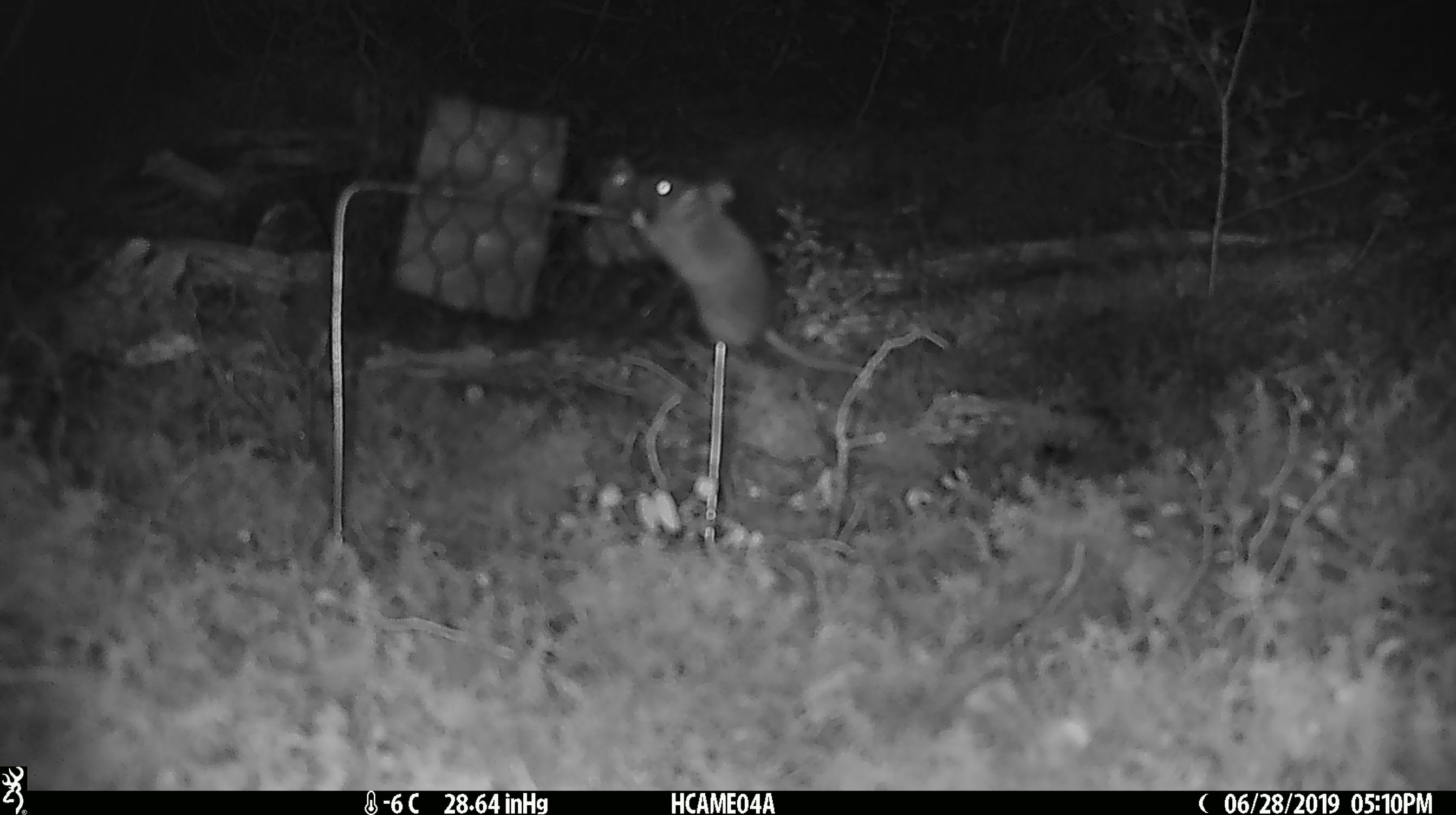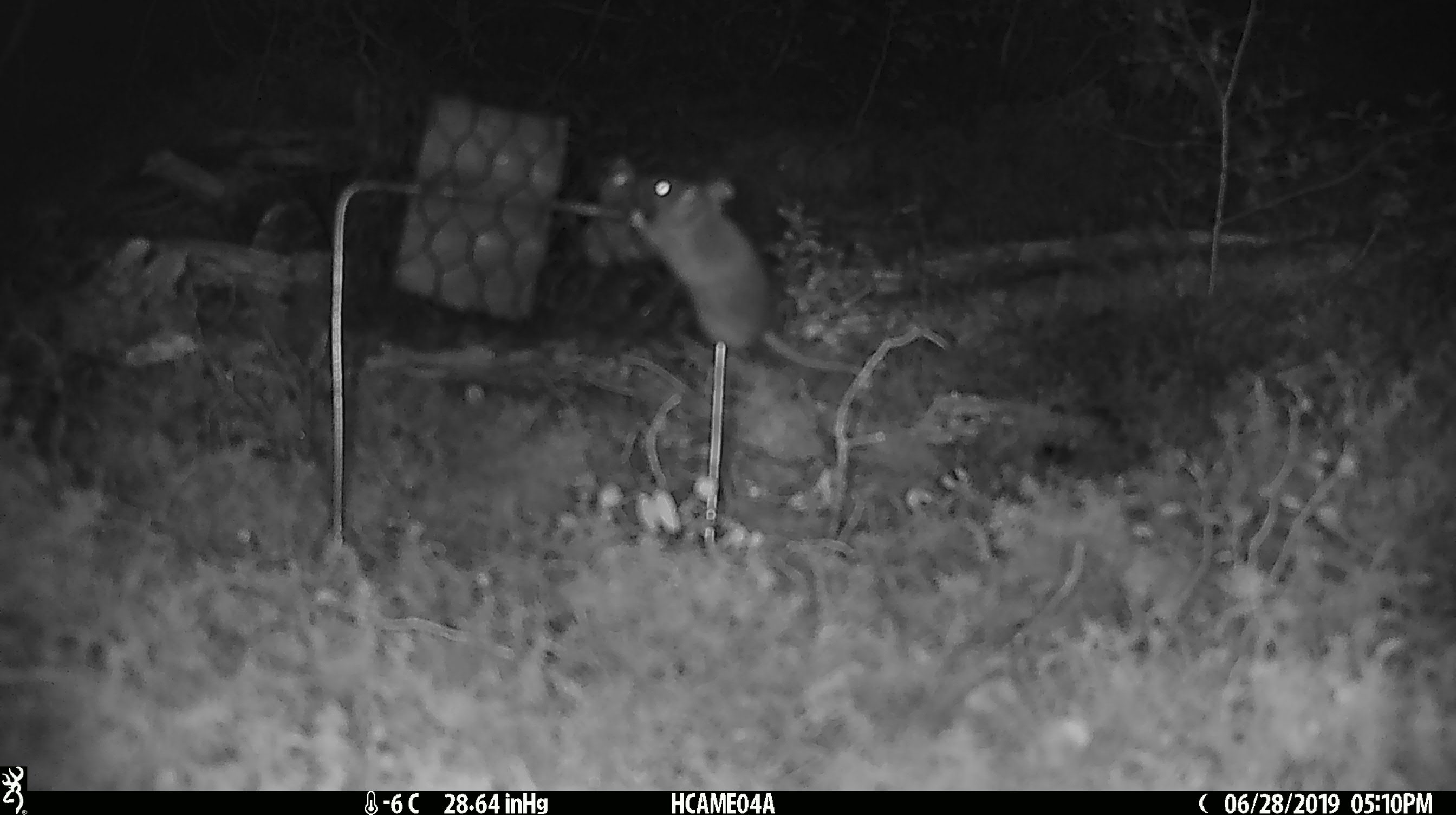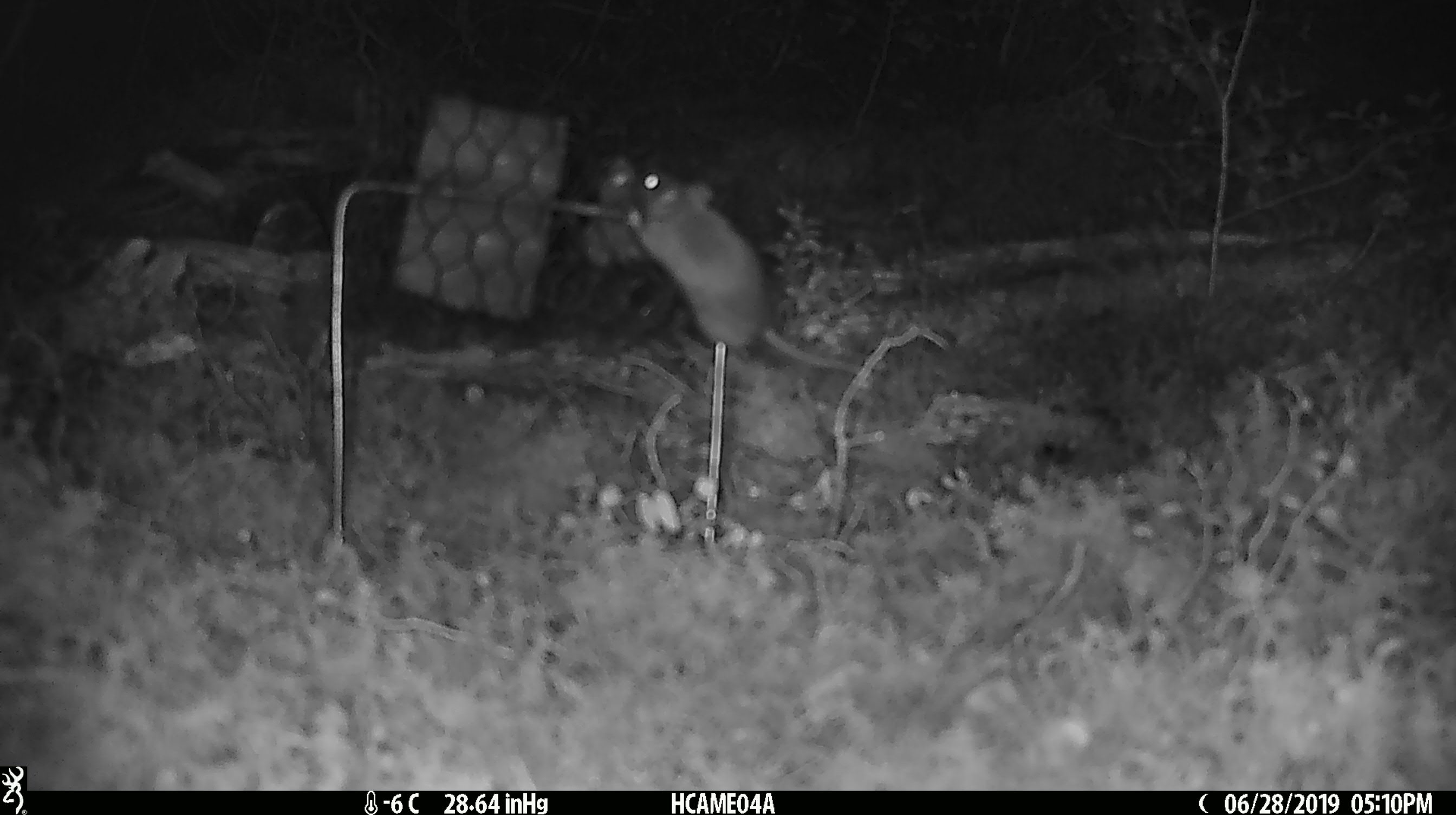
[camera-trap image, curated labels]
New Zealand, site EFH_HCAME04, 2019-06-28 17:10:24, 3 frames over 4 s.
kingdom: Animalia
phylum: Chordata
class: Mammalia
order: Rodentia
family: Muridae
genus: Mus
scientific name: Mus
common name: mouse